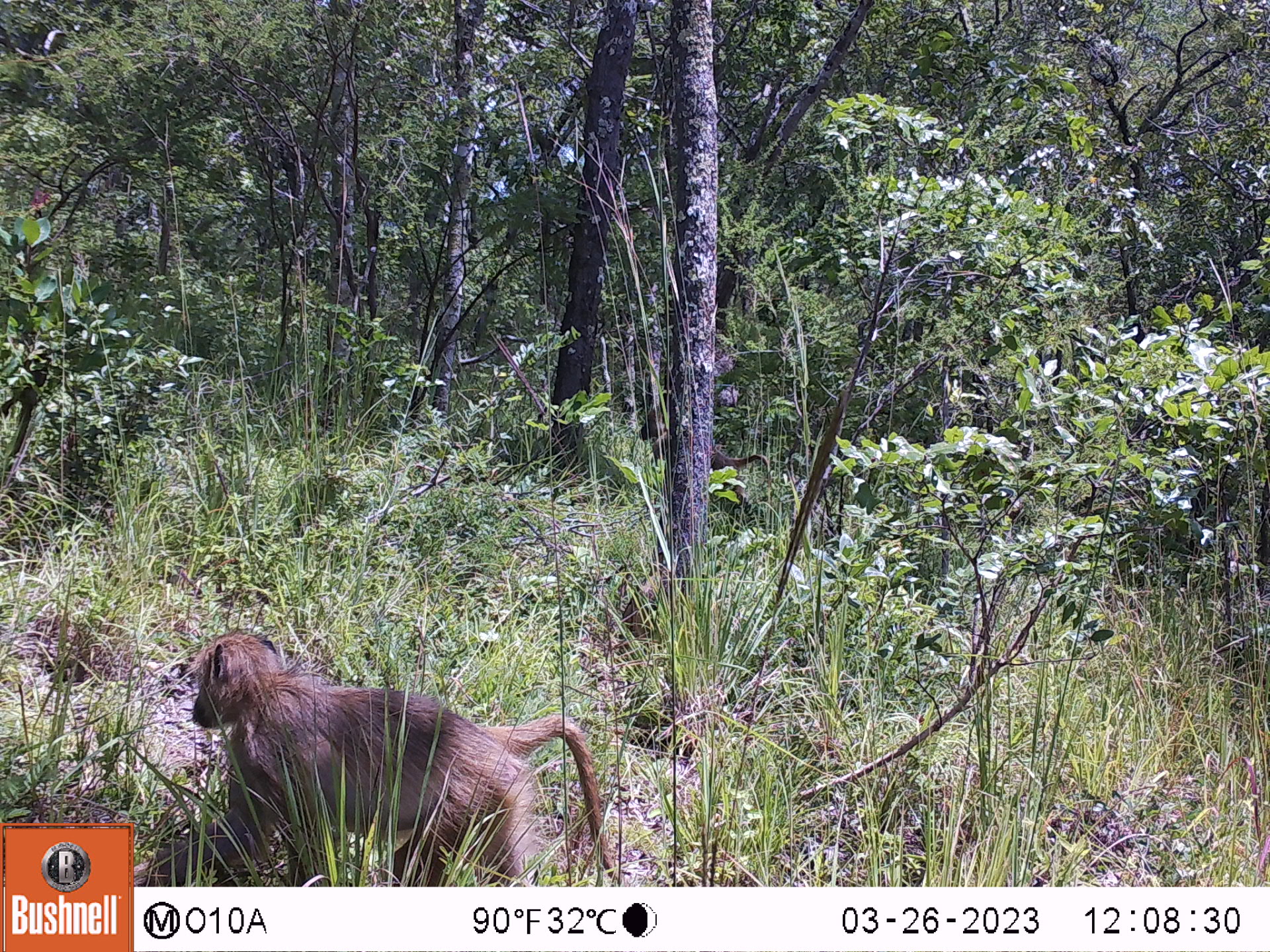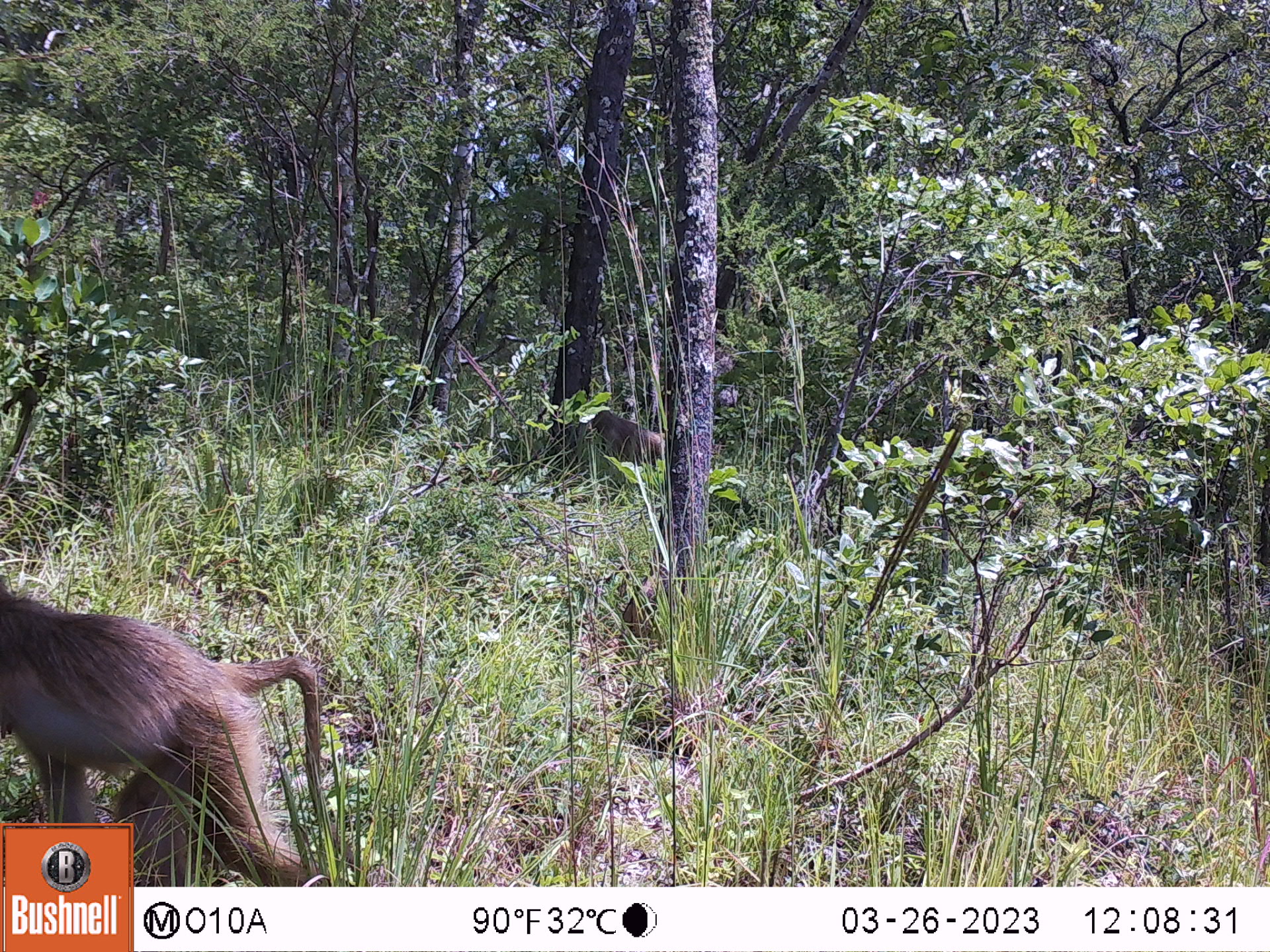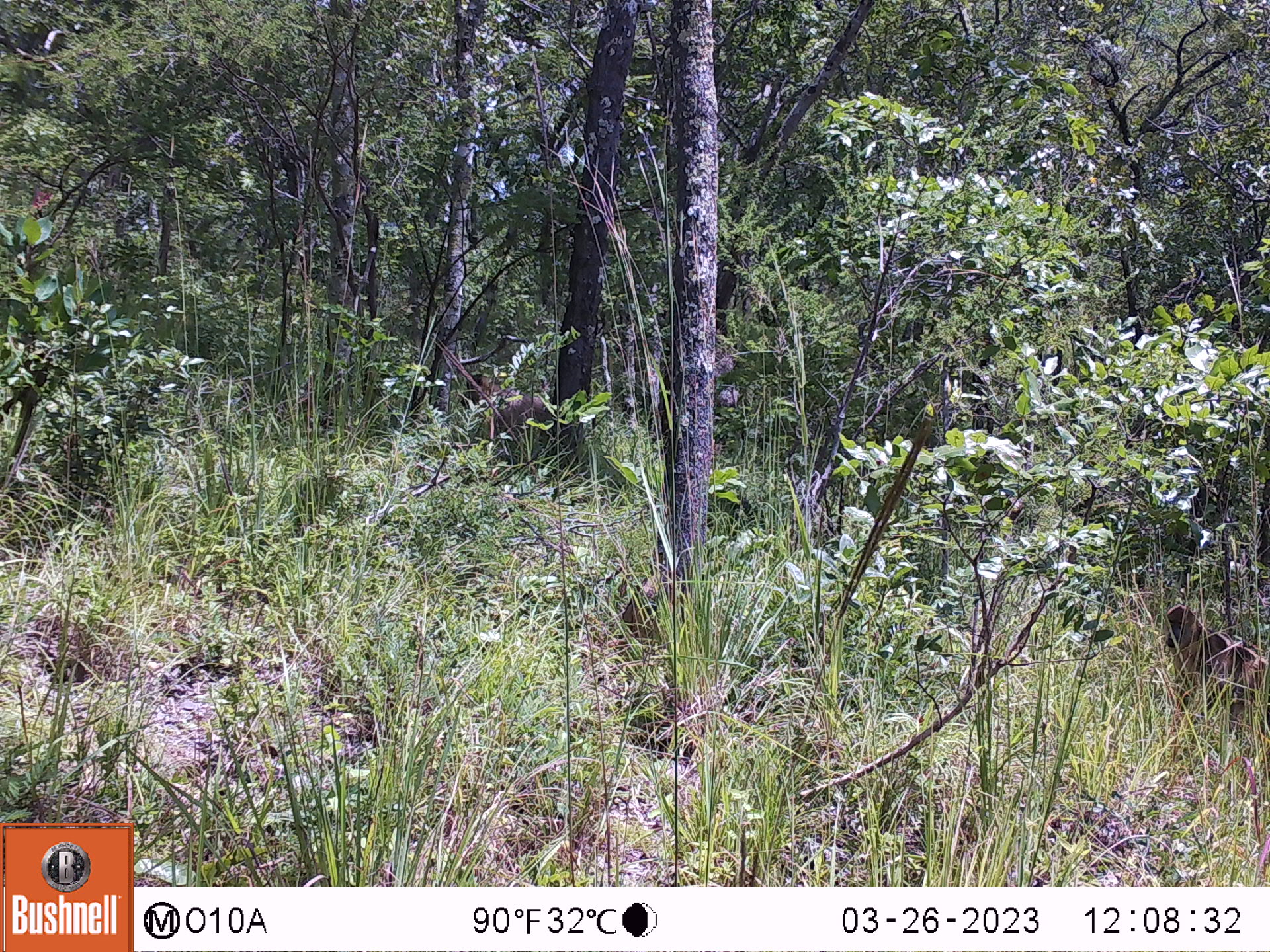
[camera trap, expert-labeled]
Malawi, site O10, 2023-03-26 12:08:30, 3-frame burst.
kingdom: Animalia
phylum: Chordata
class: Mammalia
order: Primates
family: Cercopithecidae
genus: Papio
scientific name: Papio cynocephalus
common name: yellow baboon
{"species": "yellow baboon (Papio cynocephalus)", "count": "2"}